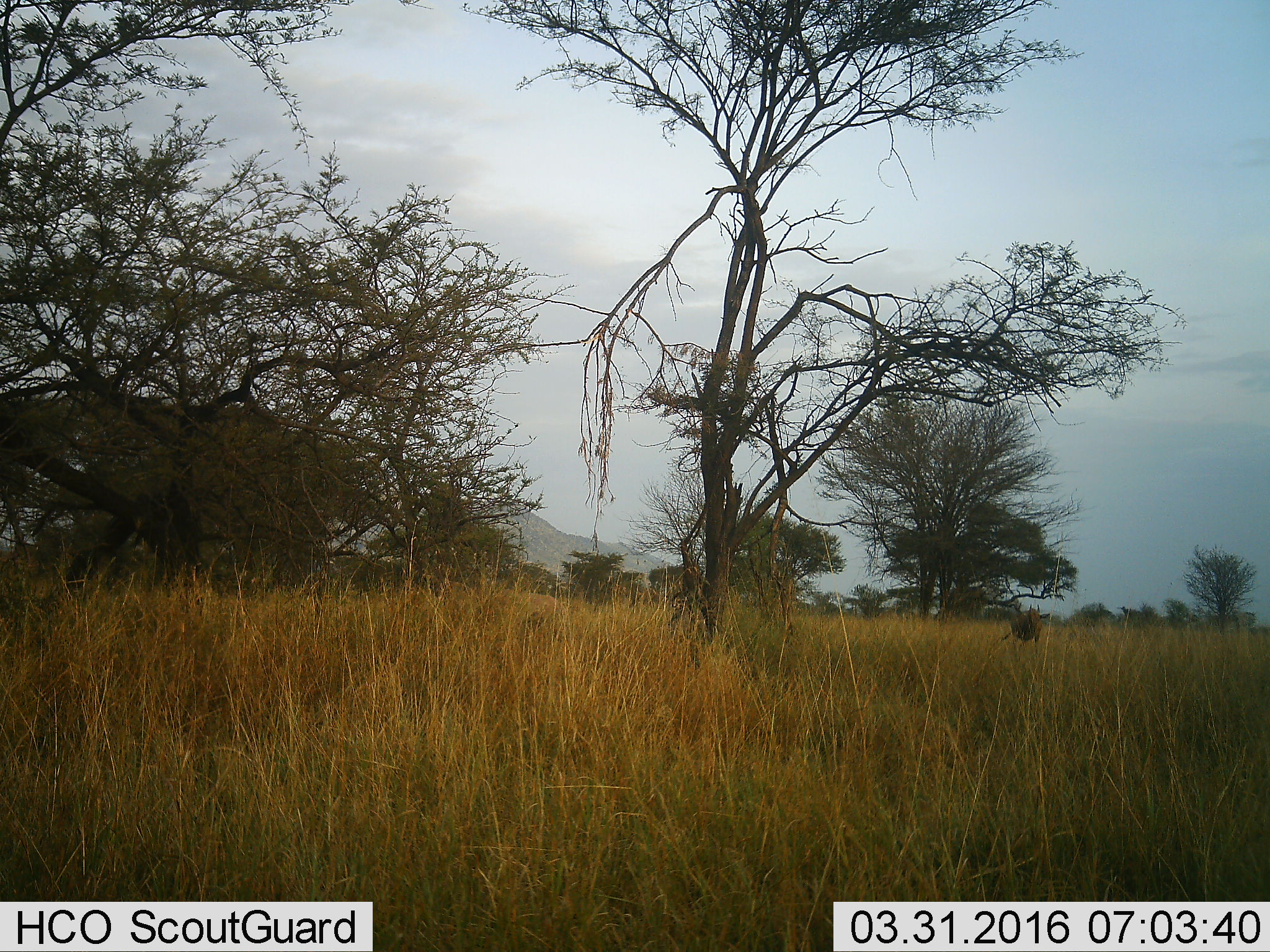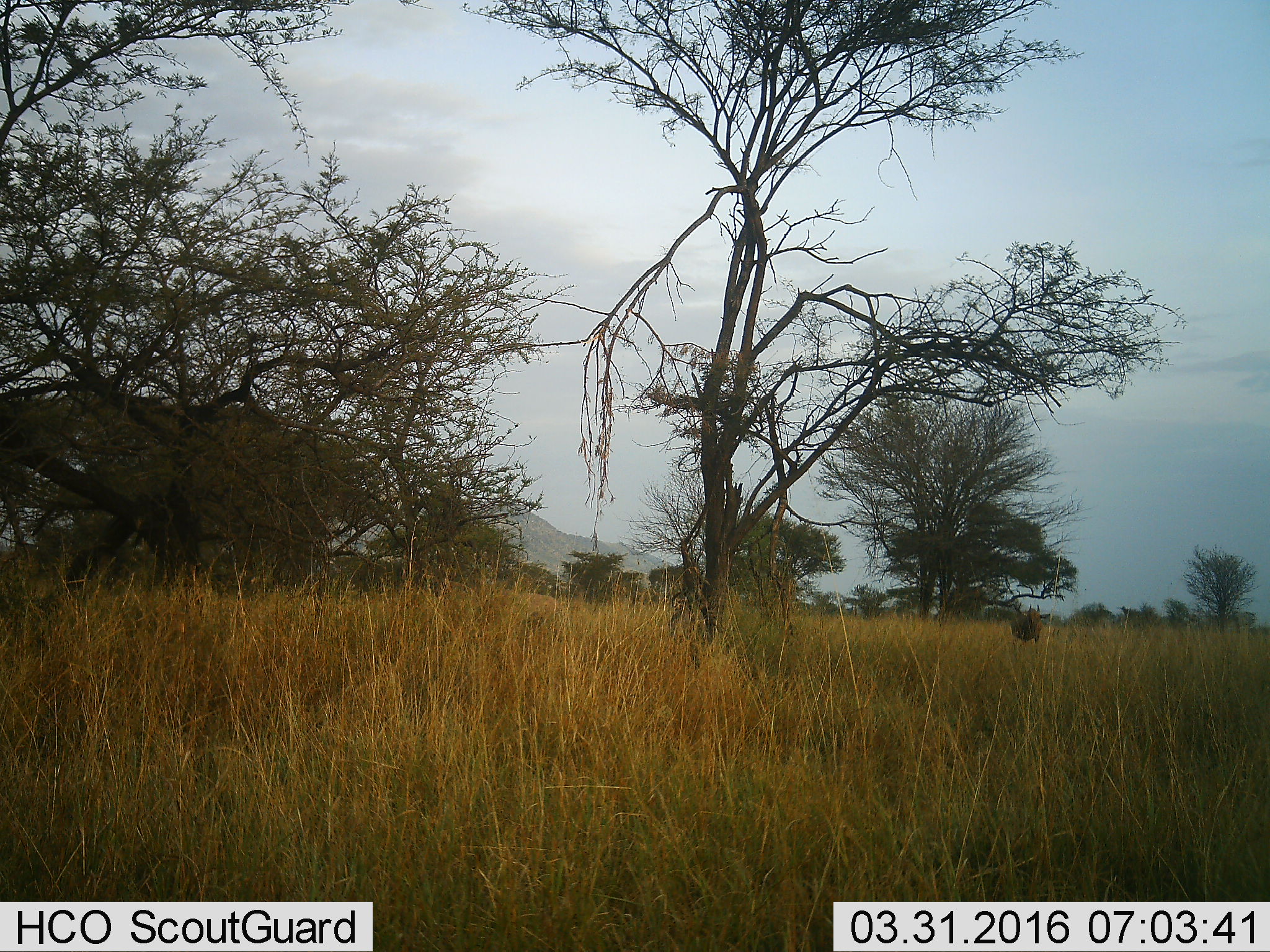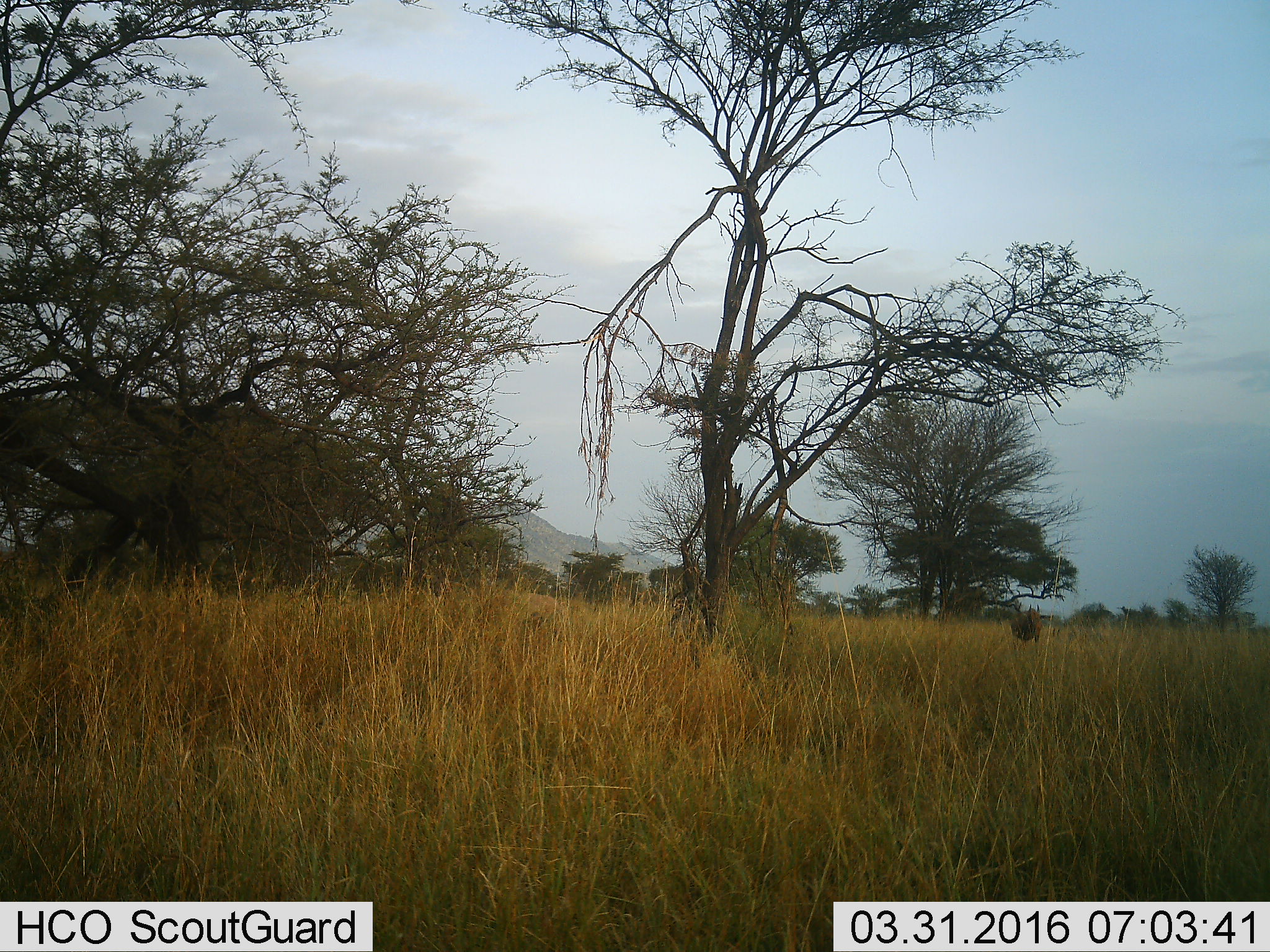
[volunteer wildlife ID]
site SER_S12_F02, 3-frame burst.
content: unidentified animal